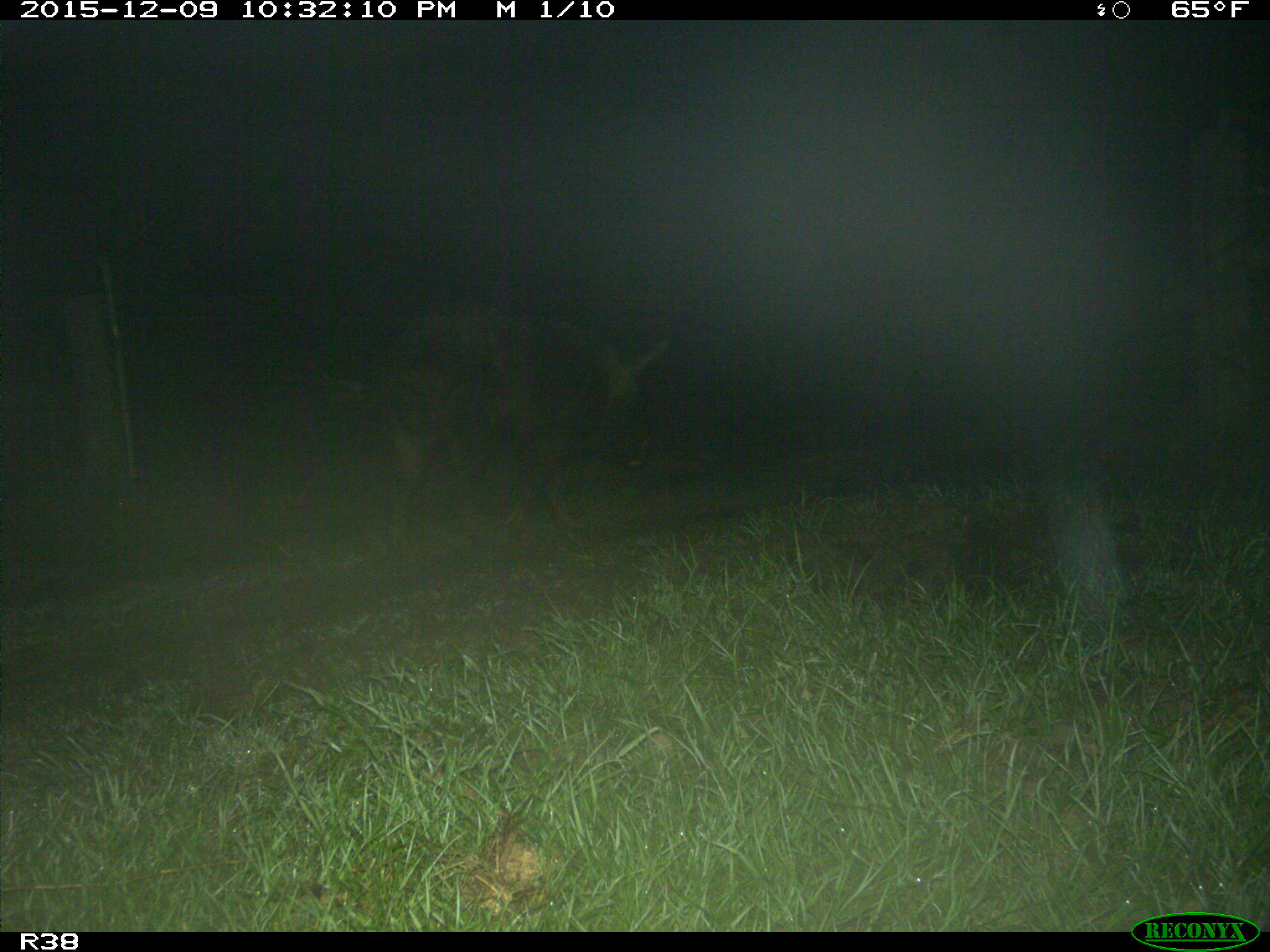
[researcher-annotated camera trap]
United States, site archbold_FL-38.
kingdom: Animalia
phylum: Chordata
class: Mammalia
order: Artiodactyla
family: Suidae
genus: Sus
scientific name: Sus scrofa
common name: wild boar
Sus scrofa (wild boar).